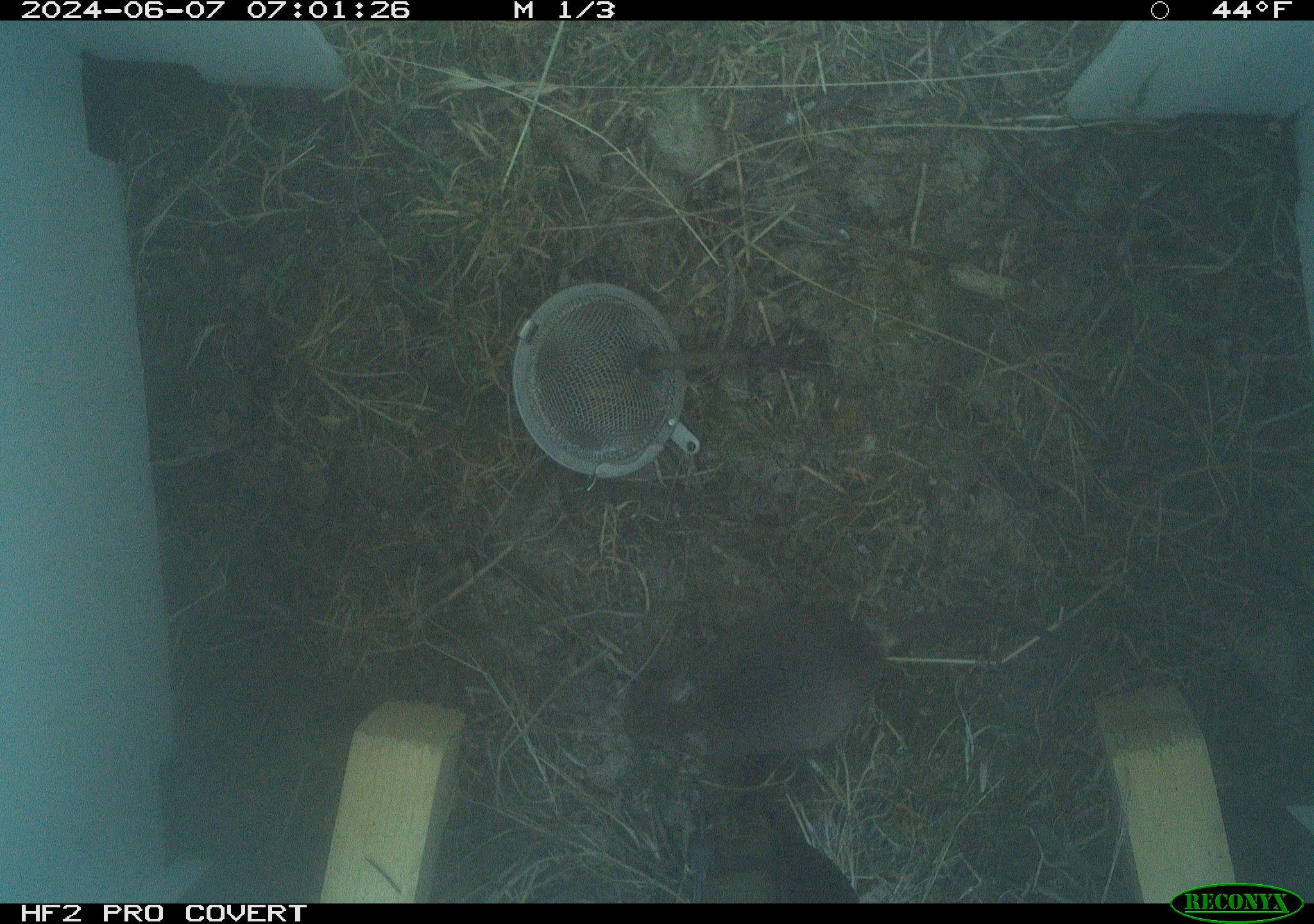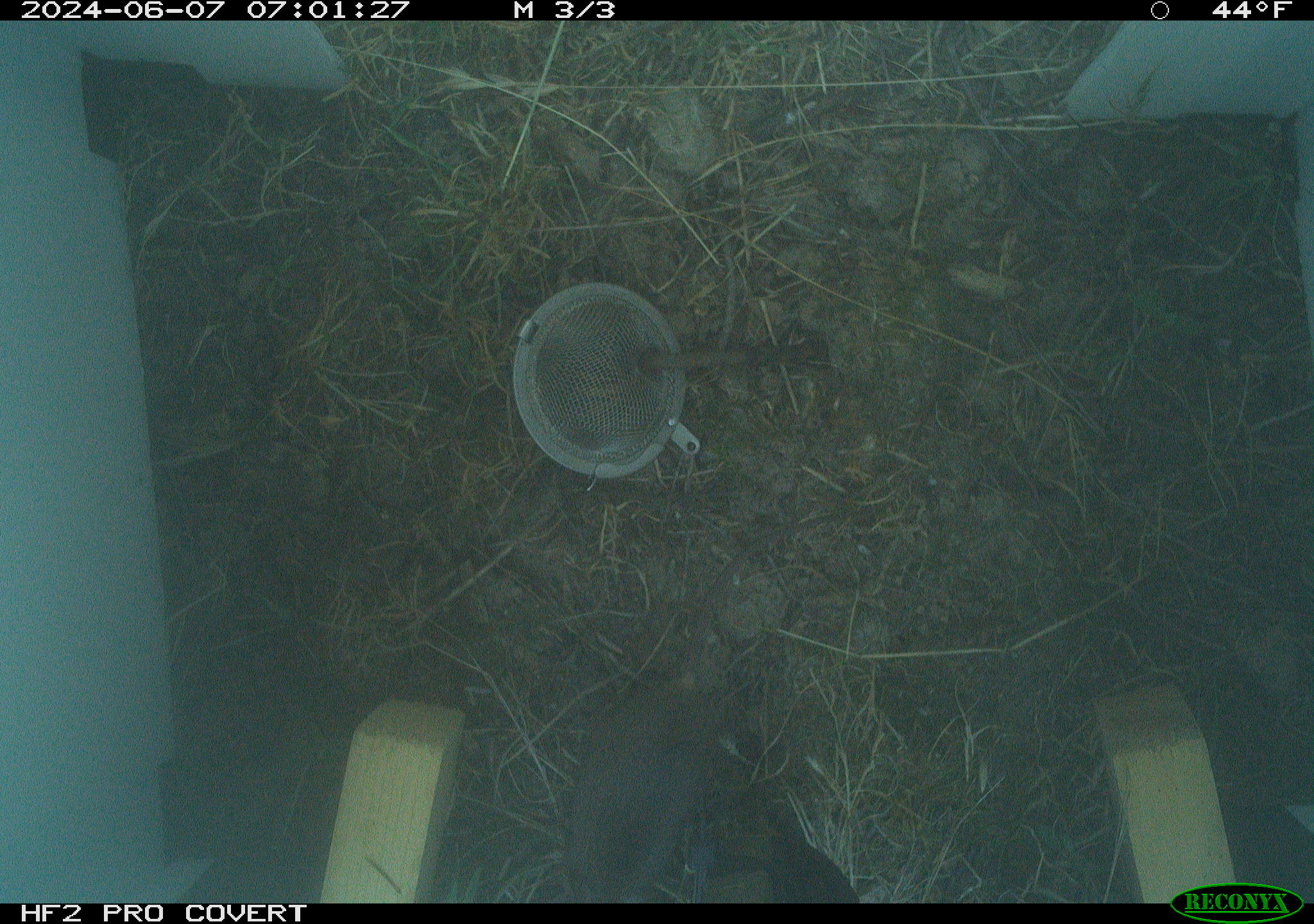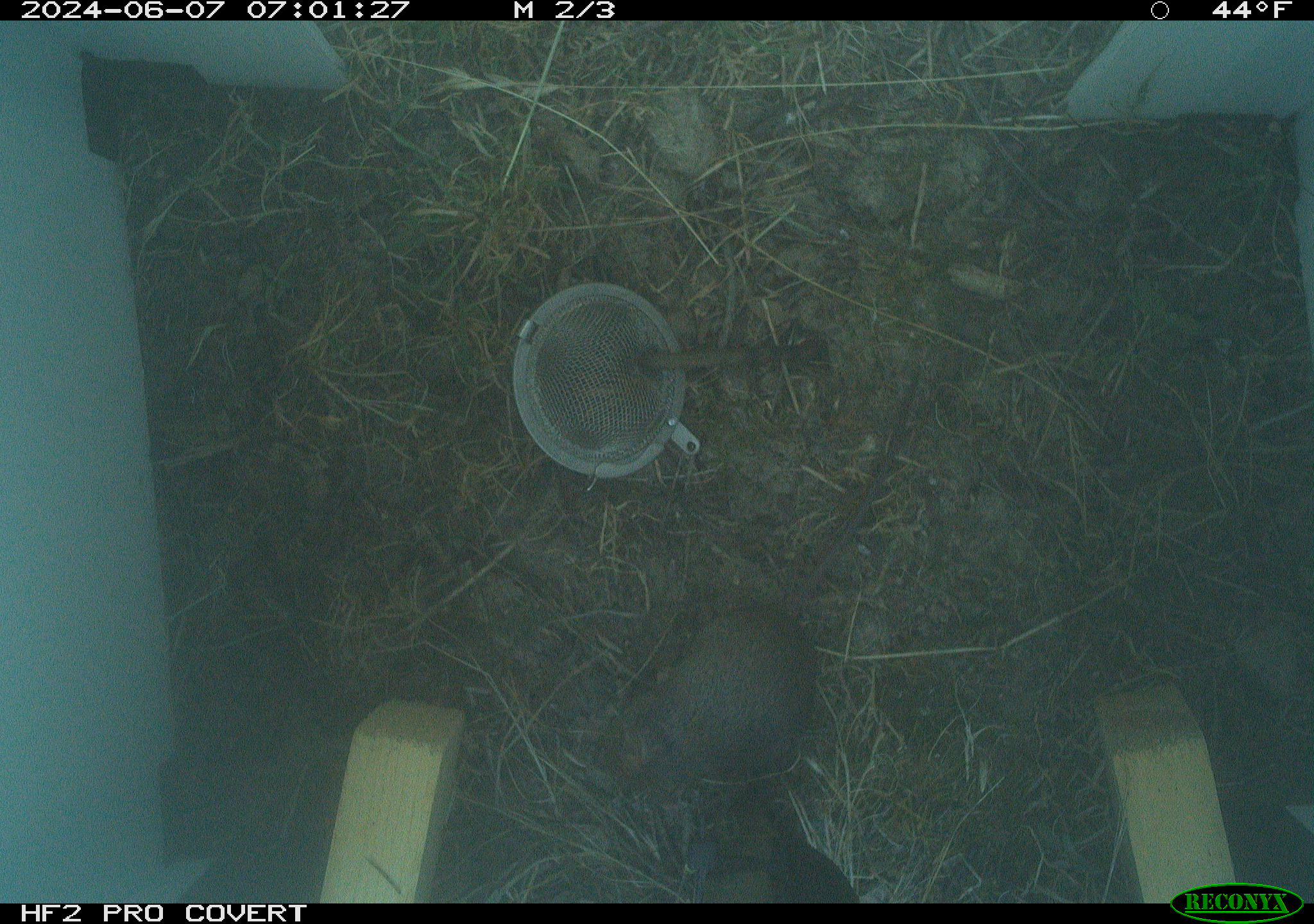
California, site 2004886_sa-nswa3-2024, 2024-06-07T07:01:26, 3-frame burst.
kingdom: Animalia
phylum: Chordata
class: Mammalia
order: Rodentia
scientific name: Rodentia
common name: rodent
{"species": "rodent (Rodentia)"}